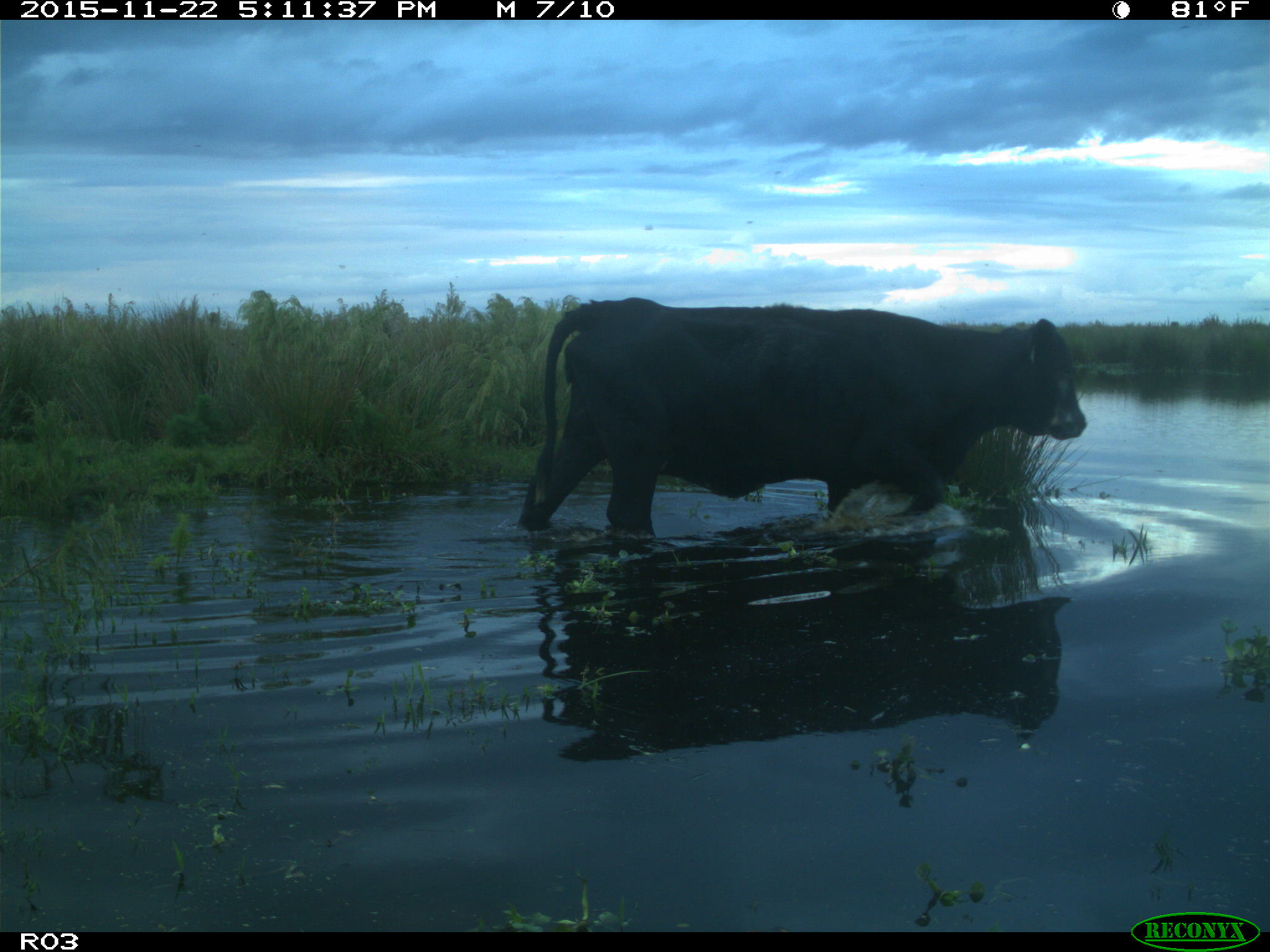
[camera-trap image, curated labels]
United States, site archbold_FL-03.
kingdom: Animalia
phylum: Chordata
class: Mammalia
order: Artiodactyla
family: Bovidae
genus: Bos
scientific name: Bos taurus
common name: domestic cow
Bos taurus (domestic cow).